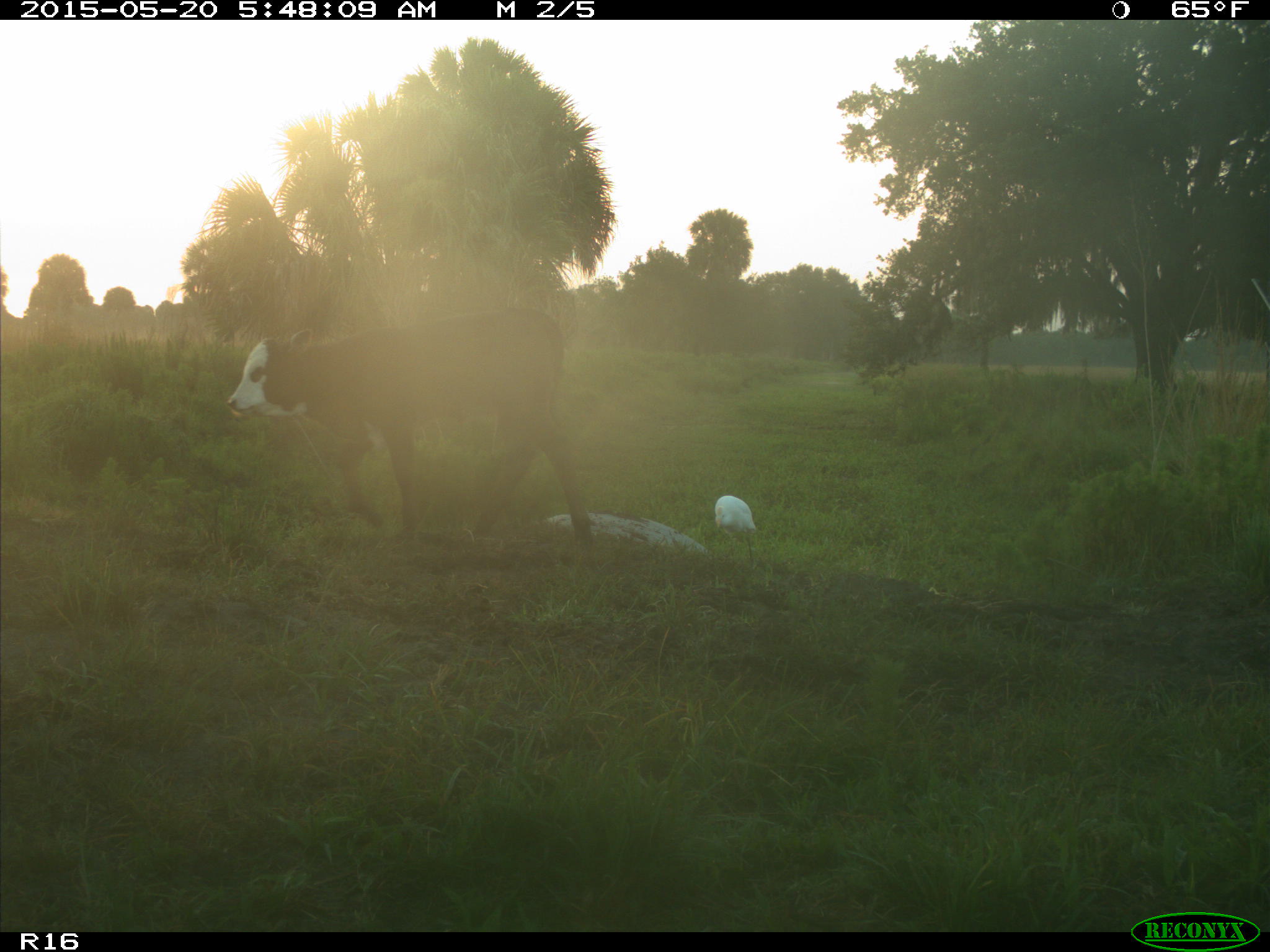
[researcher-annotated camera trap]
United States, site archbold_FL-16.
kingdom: Animalia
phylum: Chordata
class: Mammalia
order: Artiodactyla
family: Bovidae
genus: Bos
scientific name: Bos taurus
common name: domestic cow